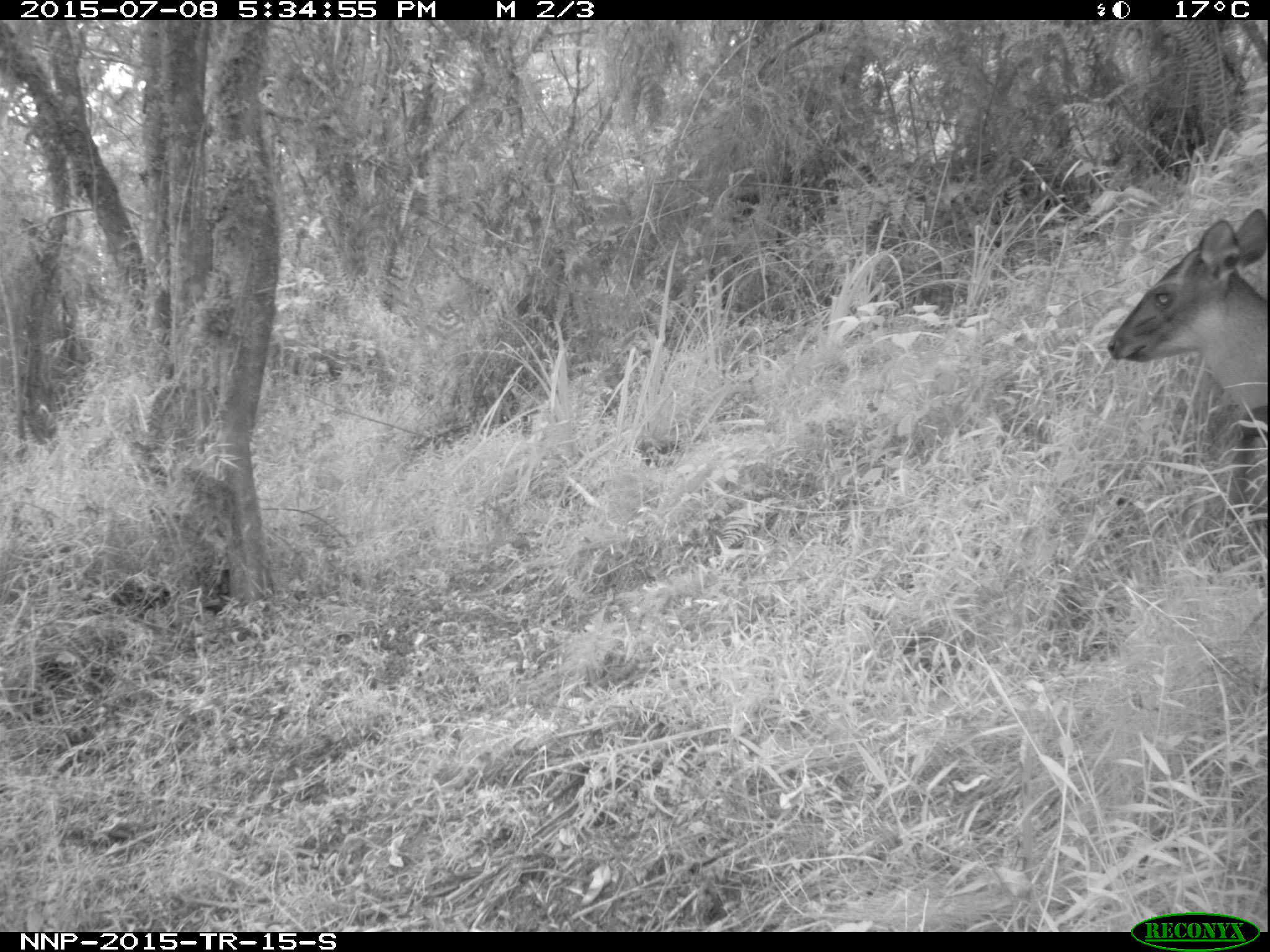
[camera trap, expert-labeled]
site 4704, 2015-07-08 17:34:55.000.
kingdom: Animalia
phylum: Chordata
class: Mammalia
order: Artiodactyla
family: Bovidae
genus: Cephalophus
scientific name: Cephalophus nigrifrons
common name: black-fronted duiker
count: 1